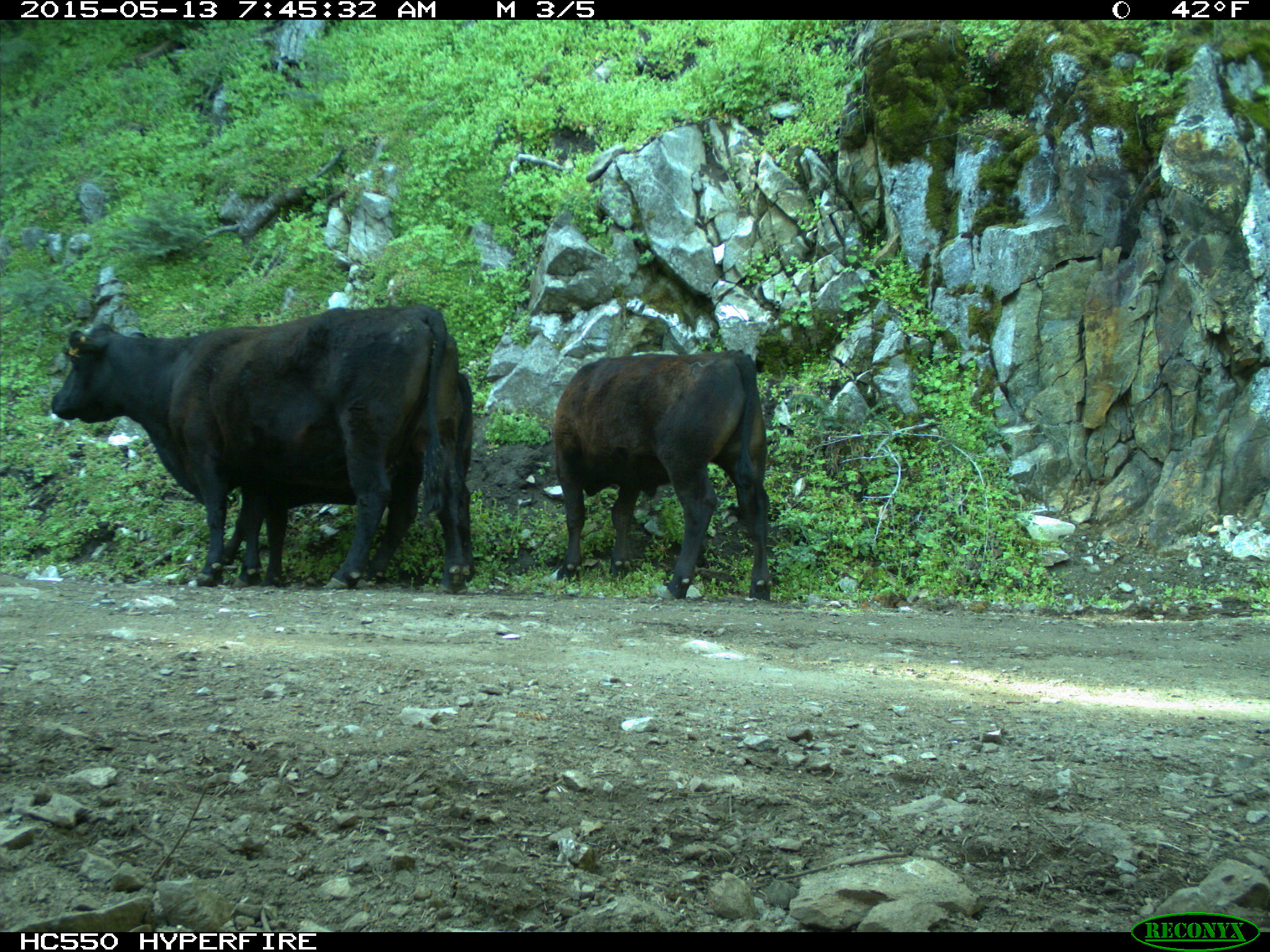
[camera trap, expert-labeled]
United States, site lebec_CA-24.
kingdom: Animalia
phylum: Chordata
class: Mammalia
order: Artiodactyla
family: Bovidae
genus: Bos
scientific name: Bos taurus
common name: domestic cow